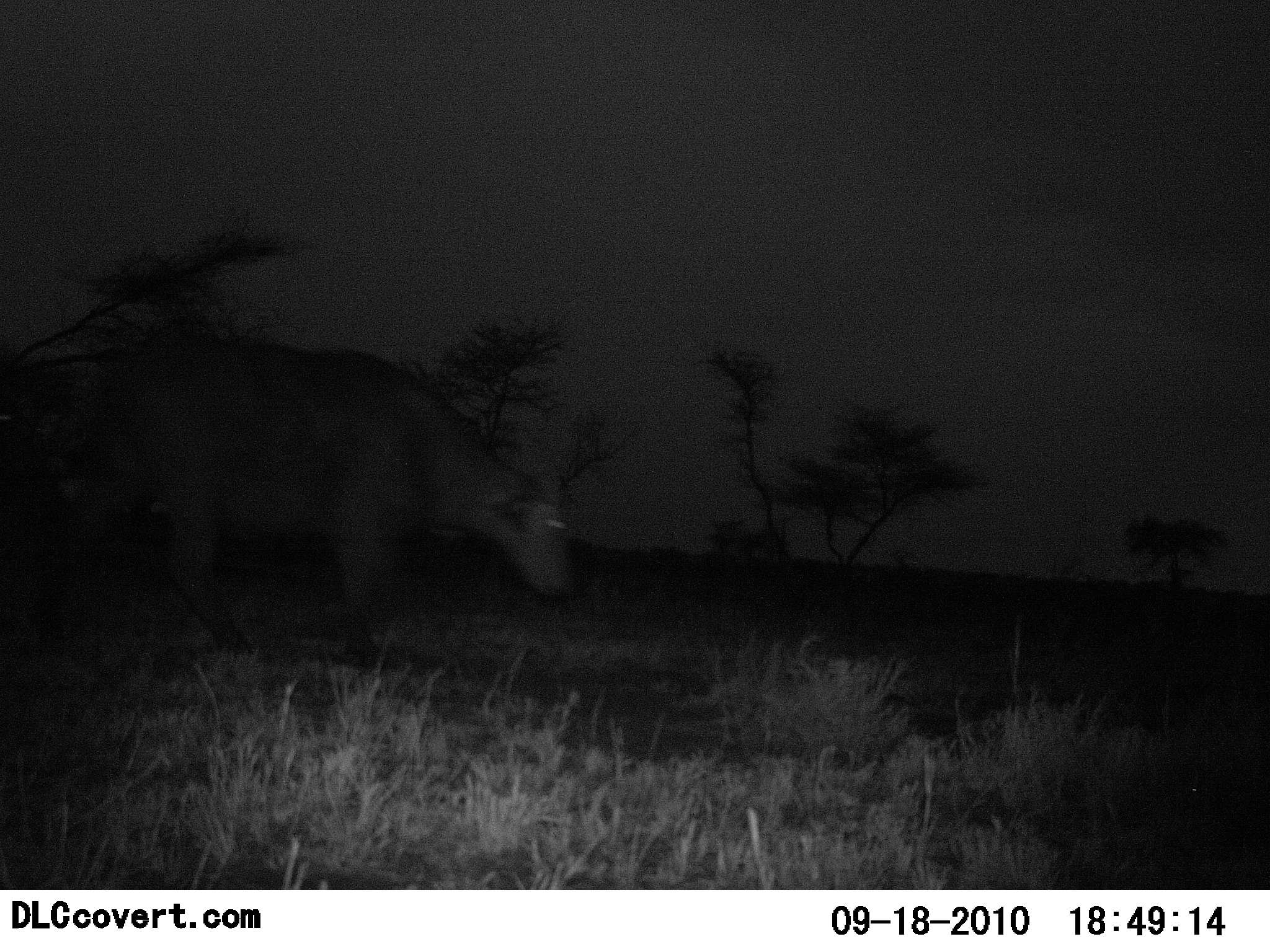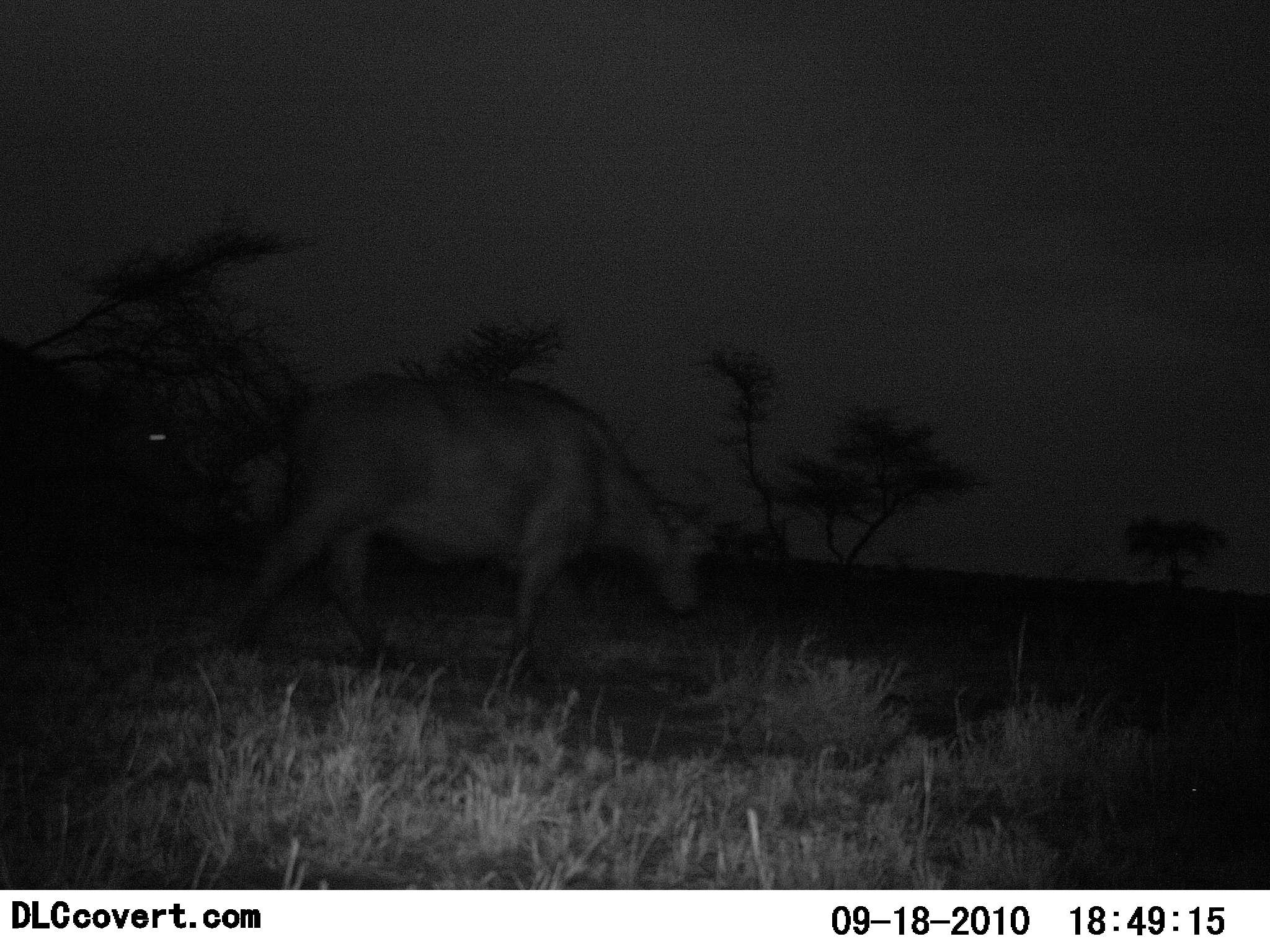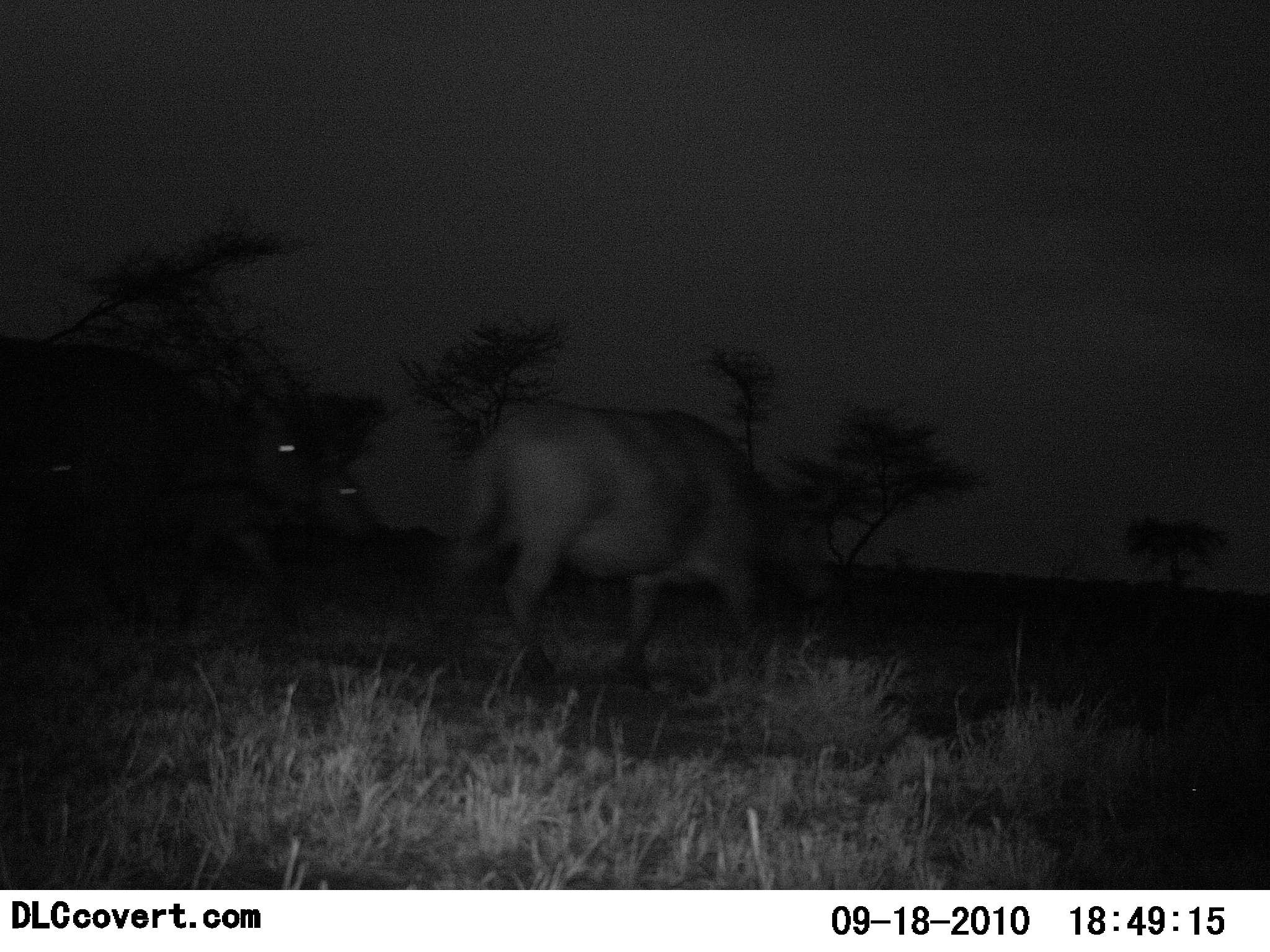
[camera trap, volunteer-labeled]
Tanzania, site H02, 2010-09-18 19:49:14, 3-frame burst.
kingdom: Animalia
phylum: Chordata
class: Mammalia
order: Artiodactyla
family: Bovidae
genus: Syncerus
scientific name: Syncerus caffer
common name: cape buffalo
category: buffalo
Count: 2.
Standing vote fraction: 8%.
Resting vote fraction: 0%.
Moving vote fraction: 92%.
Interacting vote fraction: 0%.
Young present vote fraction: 0%.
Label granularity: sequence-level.